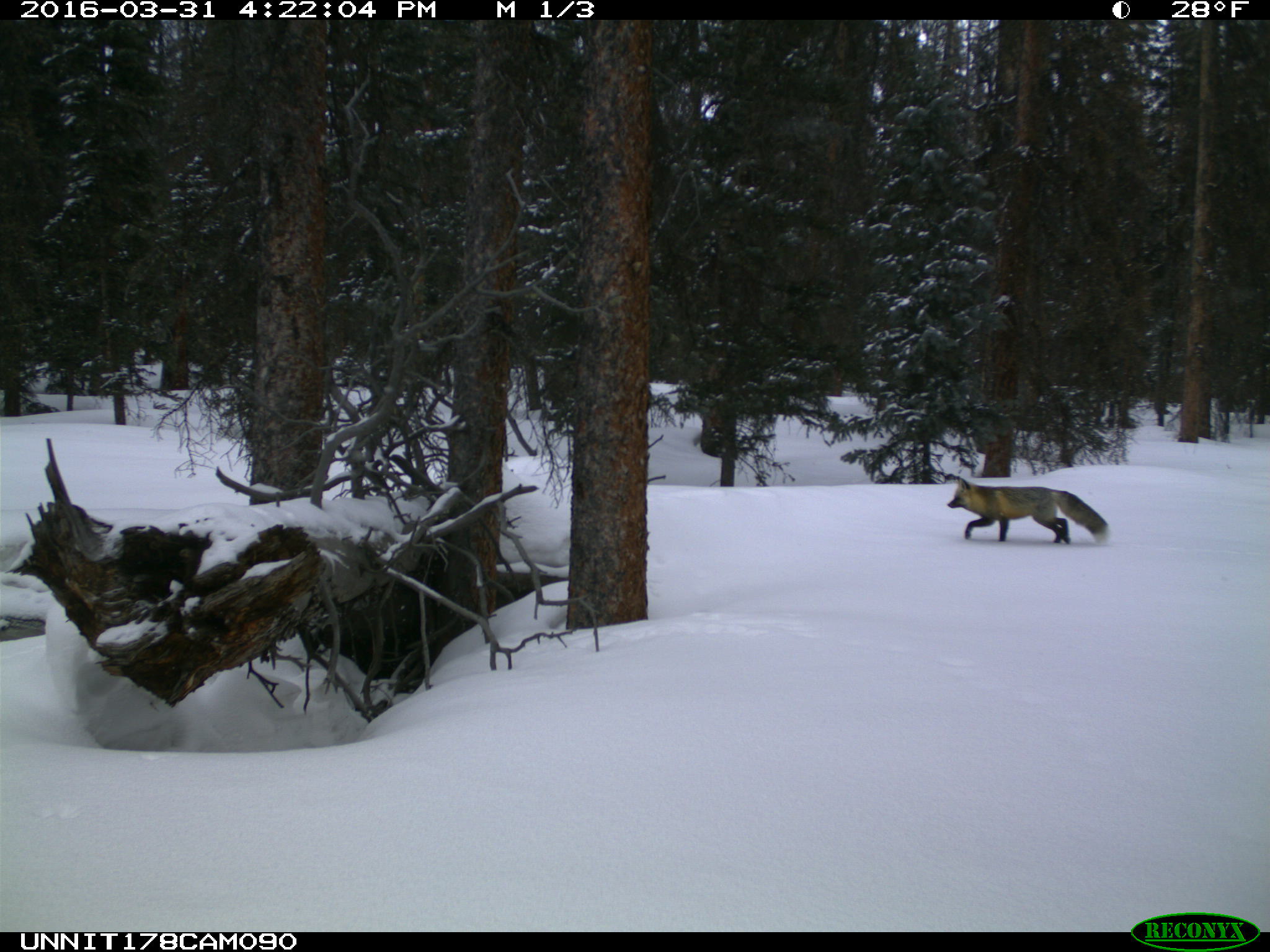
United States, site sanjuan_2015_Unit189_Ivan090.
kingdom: Animalia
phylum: Chordata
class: Mammalia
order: Carnivora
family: Canidae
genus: Vulpes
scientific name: Vulpes vulpes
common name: red fox